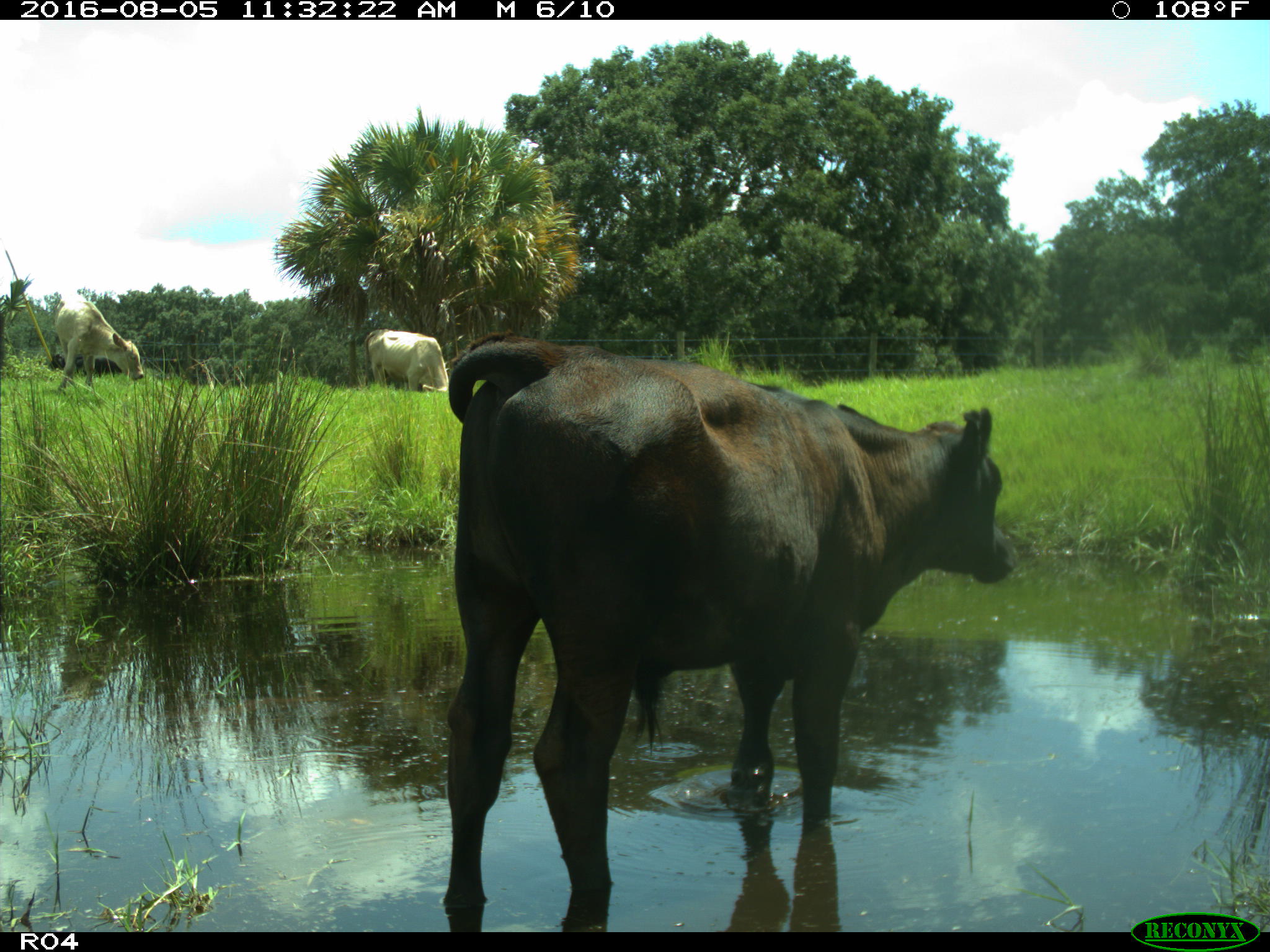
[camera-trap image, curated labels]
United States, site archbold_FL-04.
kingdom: Animalia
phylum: Chordata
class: Mammalia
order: Artiodactyla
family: Bovidae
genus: Bos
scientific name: Bos taurus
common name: domestic cow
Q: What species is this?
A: Bos taurus (domestic cow).